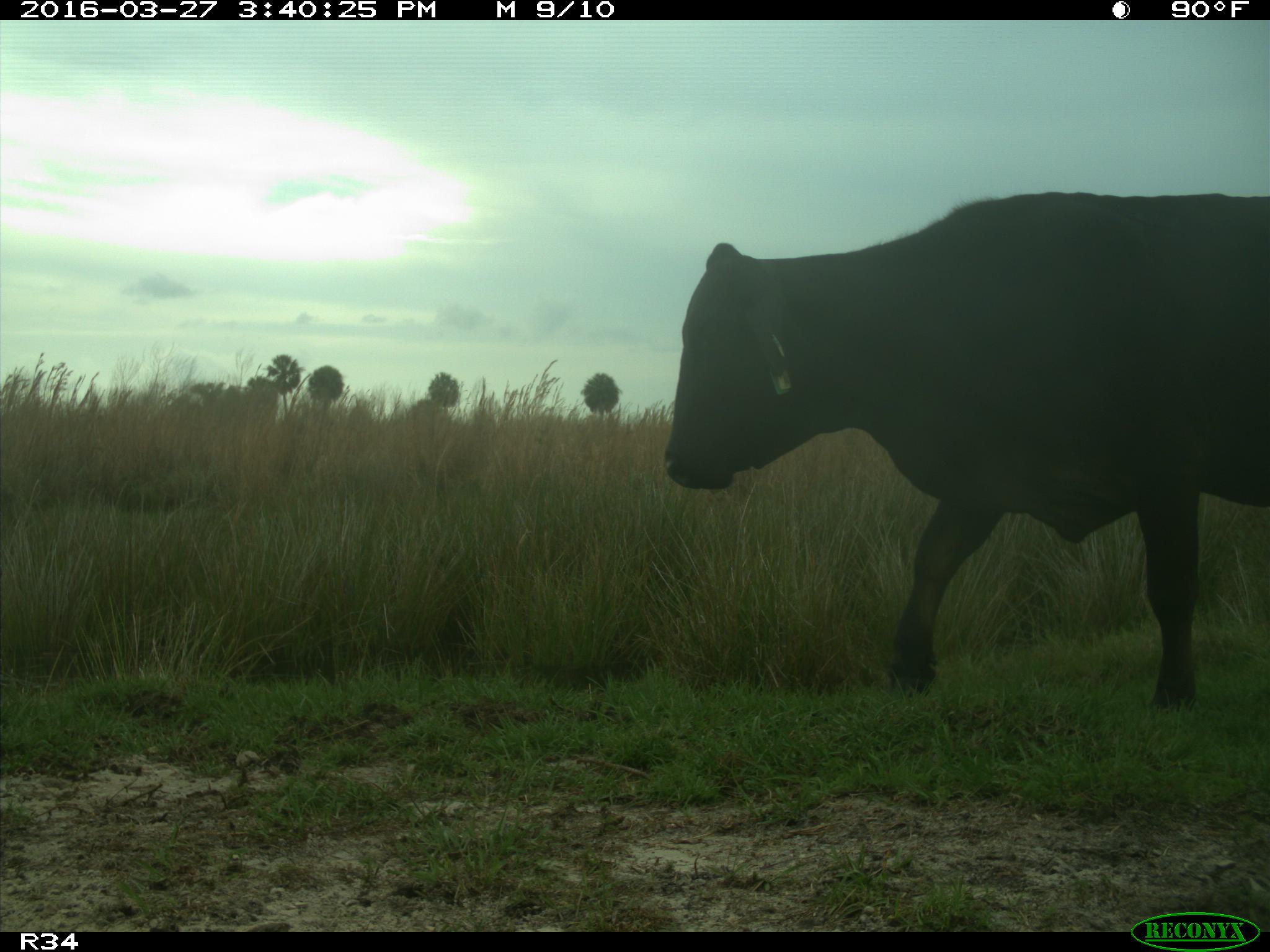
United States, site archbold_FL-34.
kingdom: Animalia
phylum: Chordata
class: Mammalia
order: Artiodactyla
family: Bovidae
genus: Bos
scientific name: Bos taurus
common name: domestic cow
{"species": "Bos taurus (domestic cow)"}